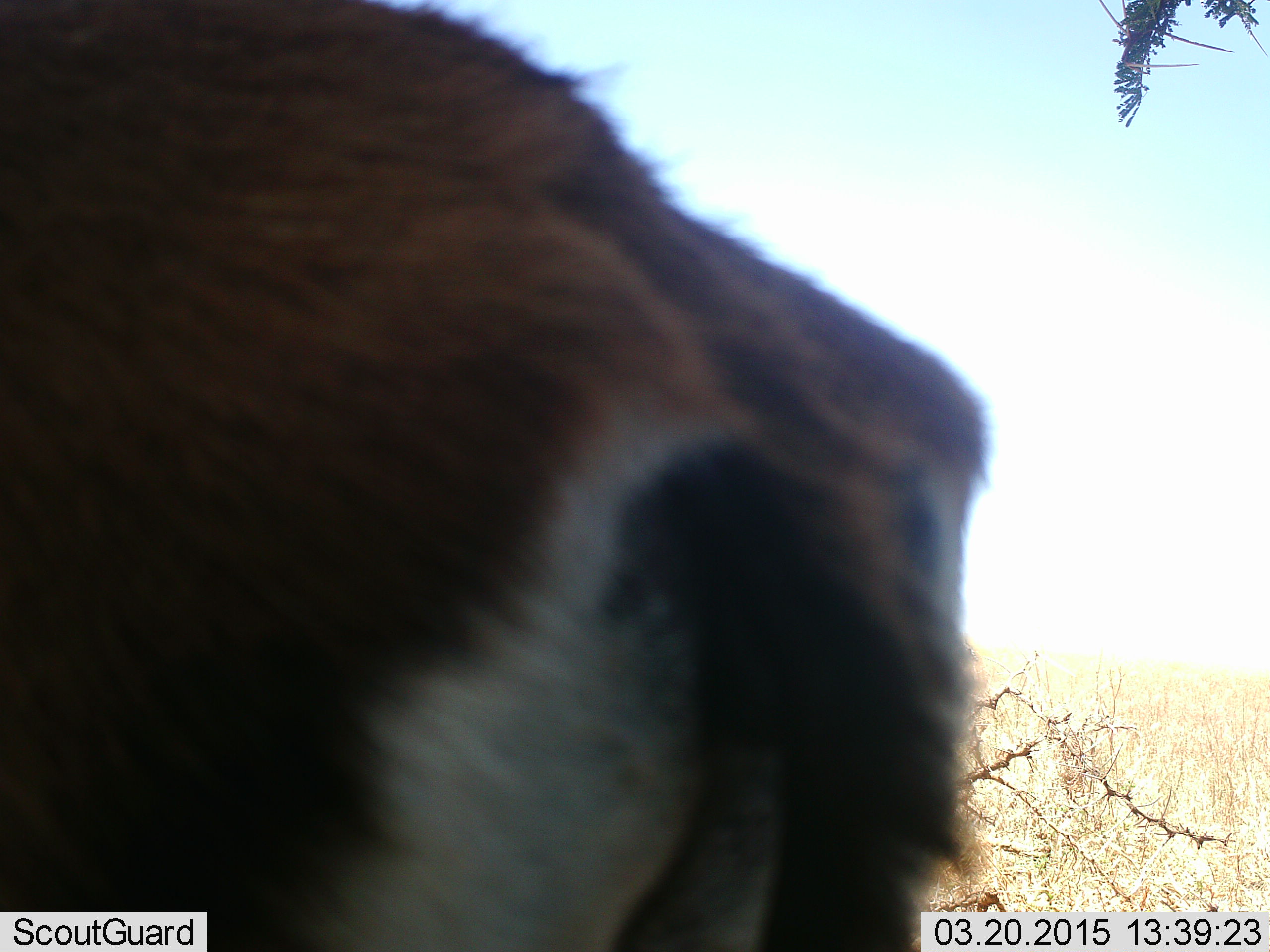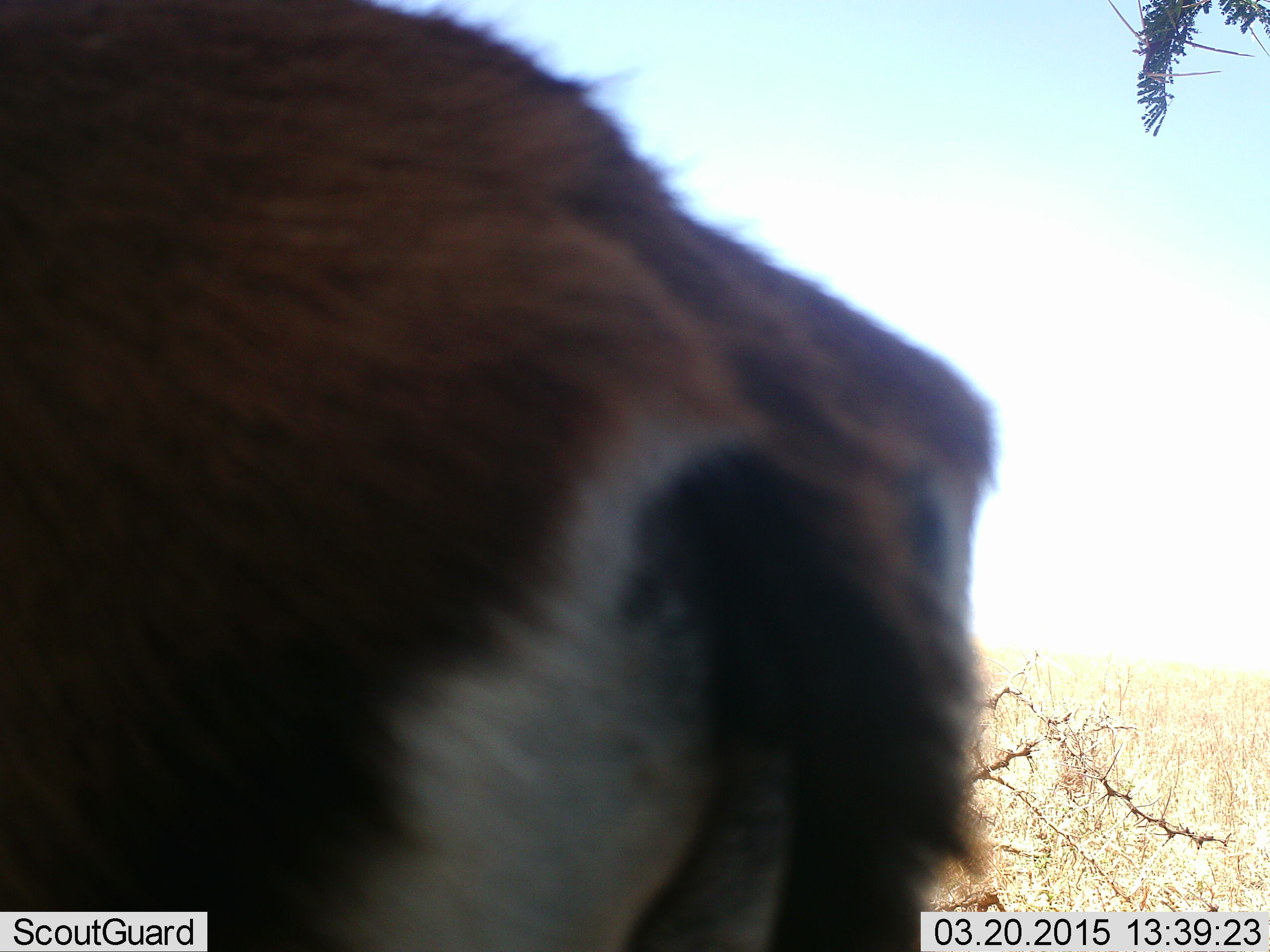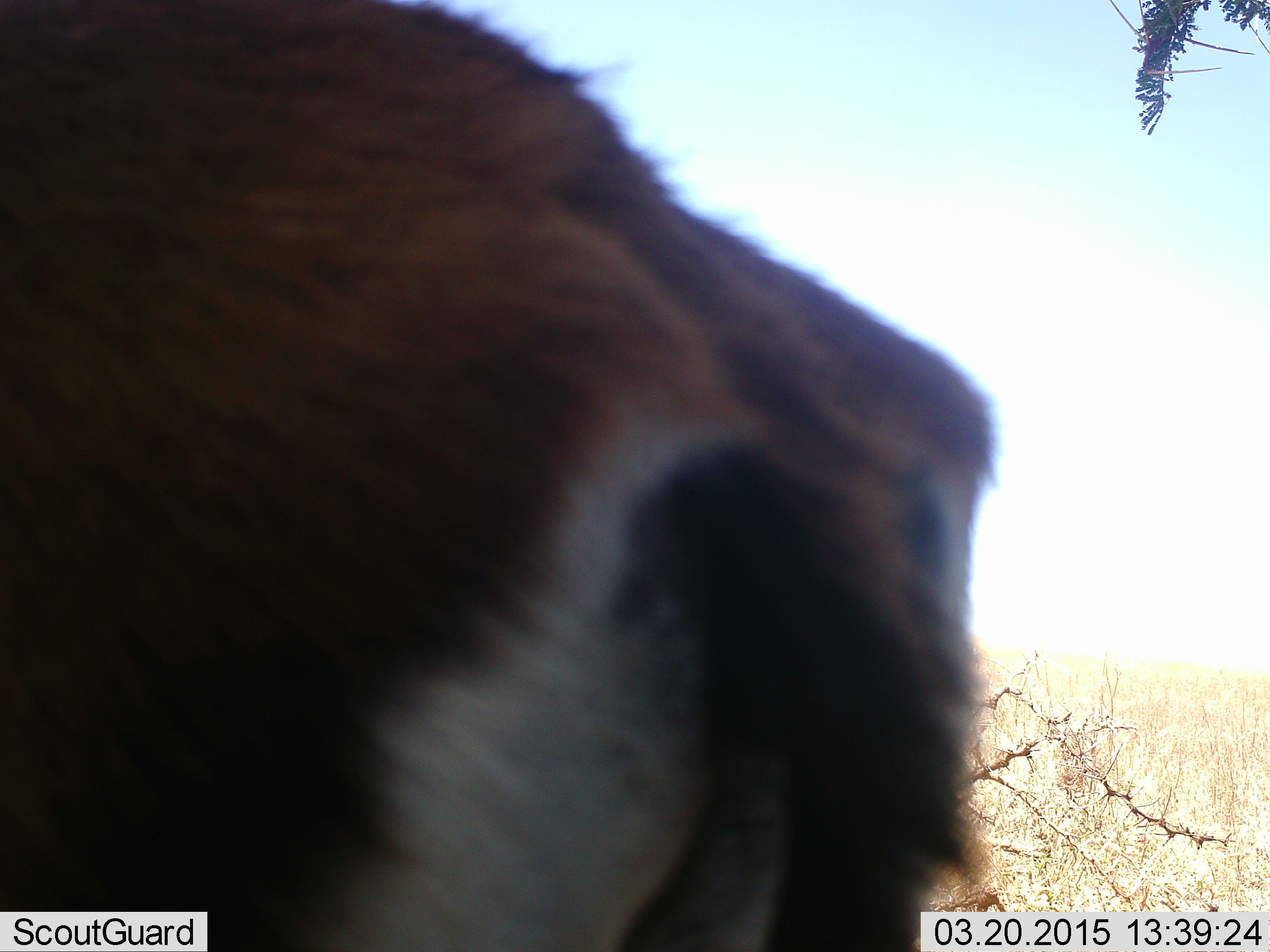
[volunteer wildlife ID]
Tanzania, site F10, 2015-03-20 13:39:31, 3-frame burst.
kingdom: Animalia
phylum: Chordata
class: Mammalia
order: Artiodactyla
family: Bovidae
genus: Eudorcas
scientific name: Eudorcas thomsonii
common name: thomson's gazelle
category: gazellethomsons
Gazellethomsons (thomson's gazelle) (Eudorcas thomsonii), count 1. Behavior (volunteer vote fractions): standing 100%, resting 0%, moving 10%, interacting 0%. Young present (vote fraction): 0%. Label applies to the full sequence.